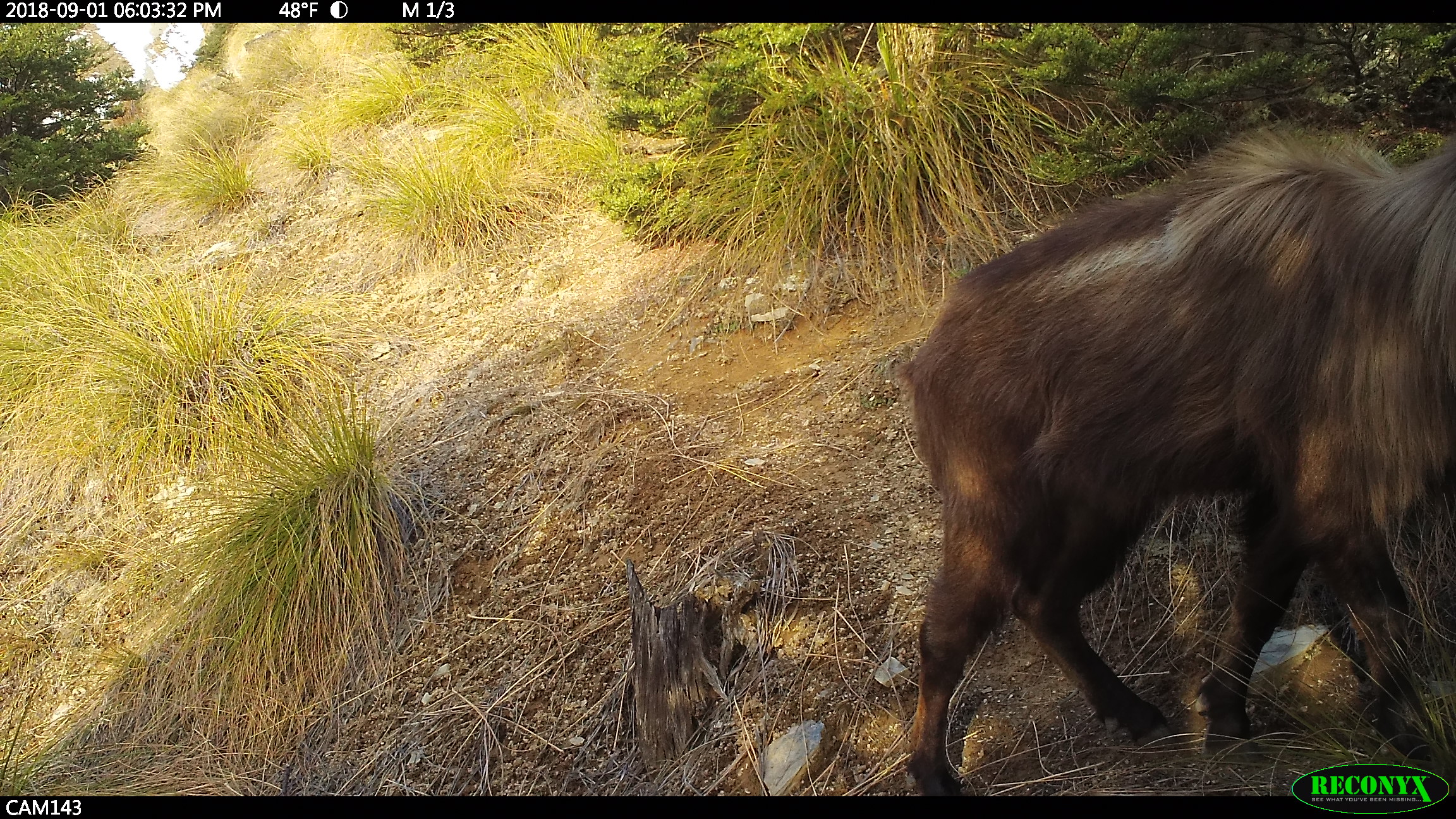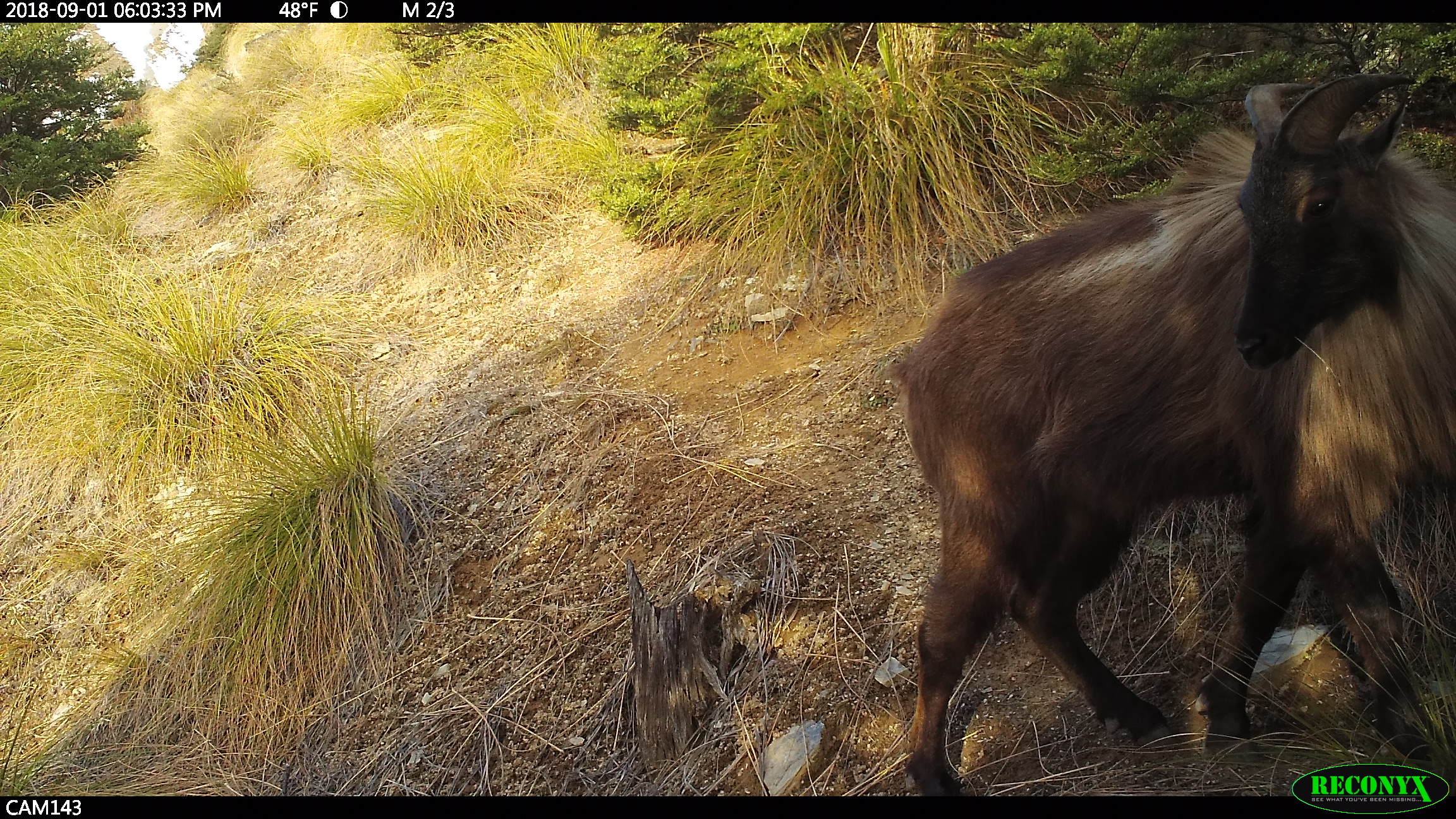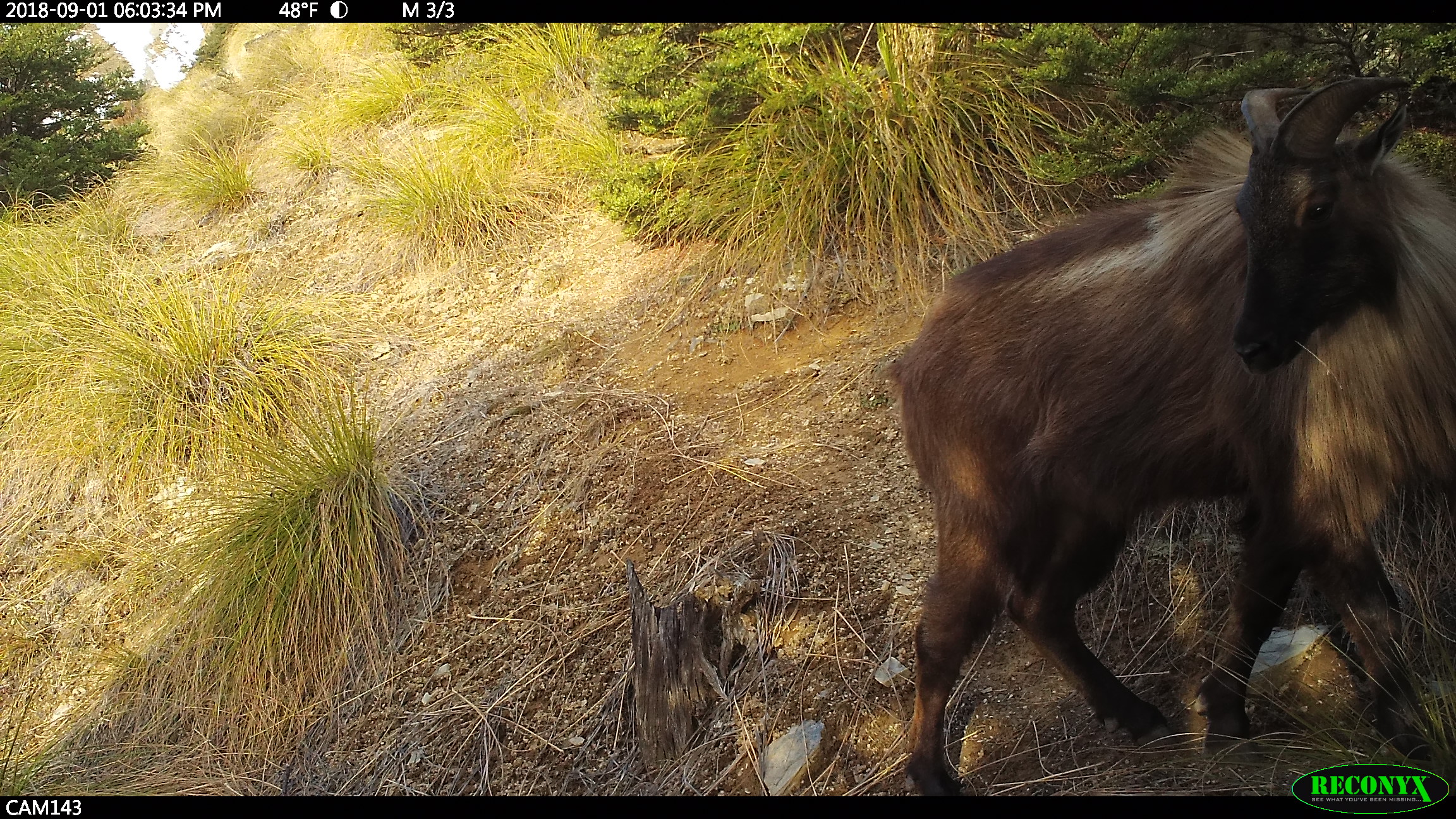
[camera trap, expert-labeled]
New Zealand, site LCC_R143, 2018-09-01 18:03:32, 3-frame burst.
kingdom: Animalia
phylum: Chordata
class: Mammalia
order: Artiodactyla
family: Bovidae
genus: Nilgiritragus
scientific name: Nilgiritragus hylocrius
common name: tahr